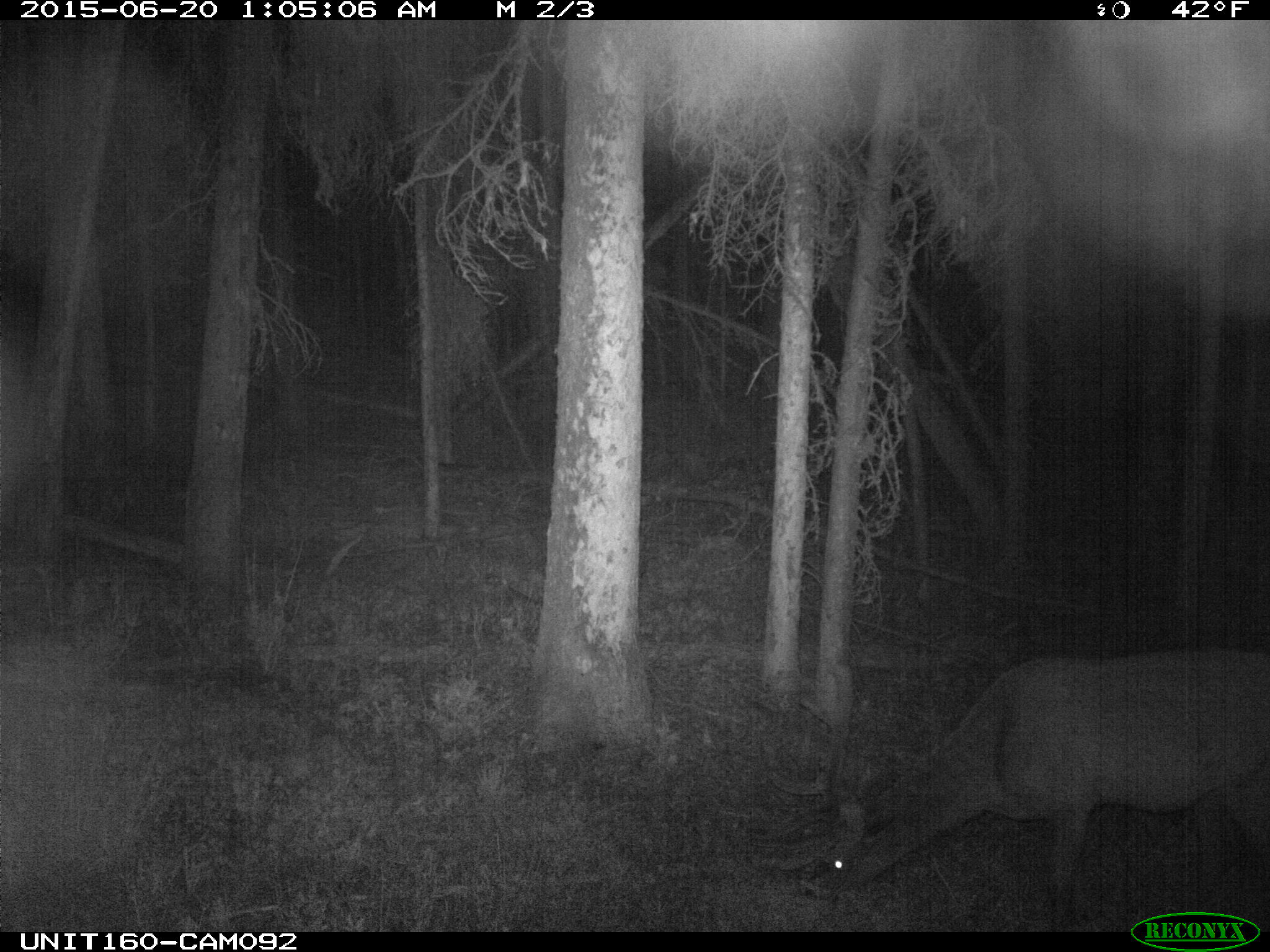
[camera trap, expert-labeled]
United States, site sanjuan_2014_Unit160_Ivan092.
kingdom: Animalia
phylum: Chordata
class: Mammalia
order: Artiodactyla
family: Cervidae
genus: Cervus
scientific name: Cervus elaphus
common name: red deer